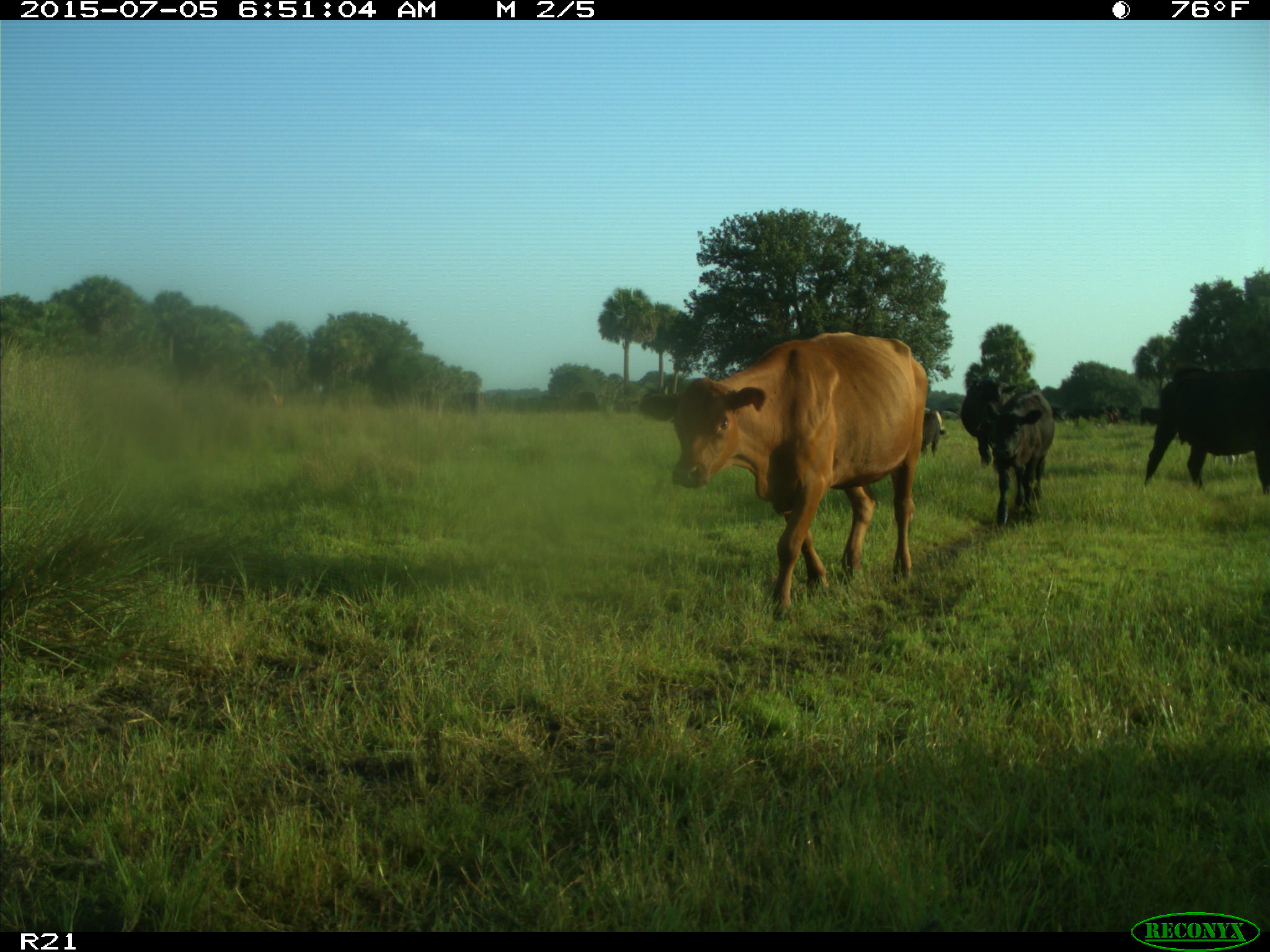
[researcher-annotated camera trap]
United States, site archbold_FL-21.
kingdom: Animalia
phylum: Chordata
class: Mammalia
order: Artiodactyla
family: Bovidae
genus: Bos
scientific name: Bos taurus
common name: domestic cow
Bos taurus (domestic cow).